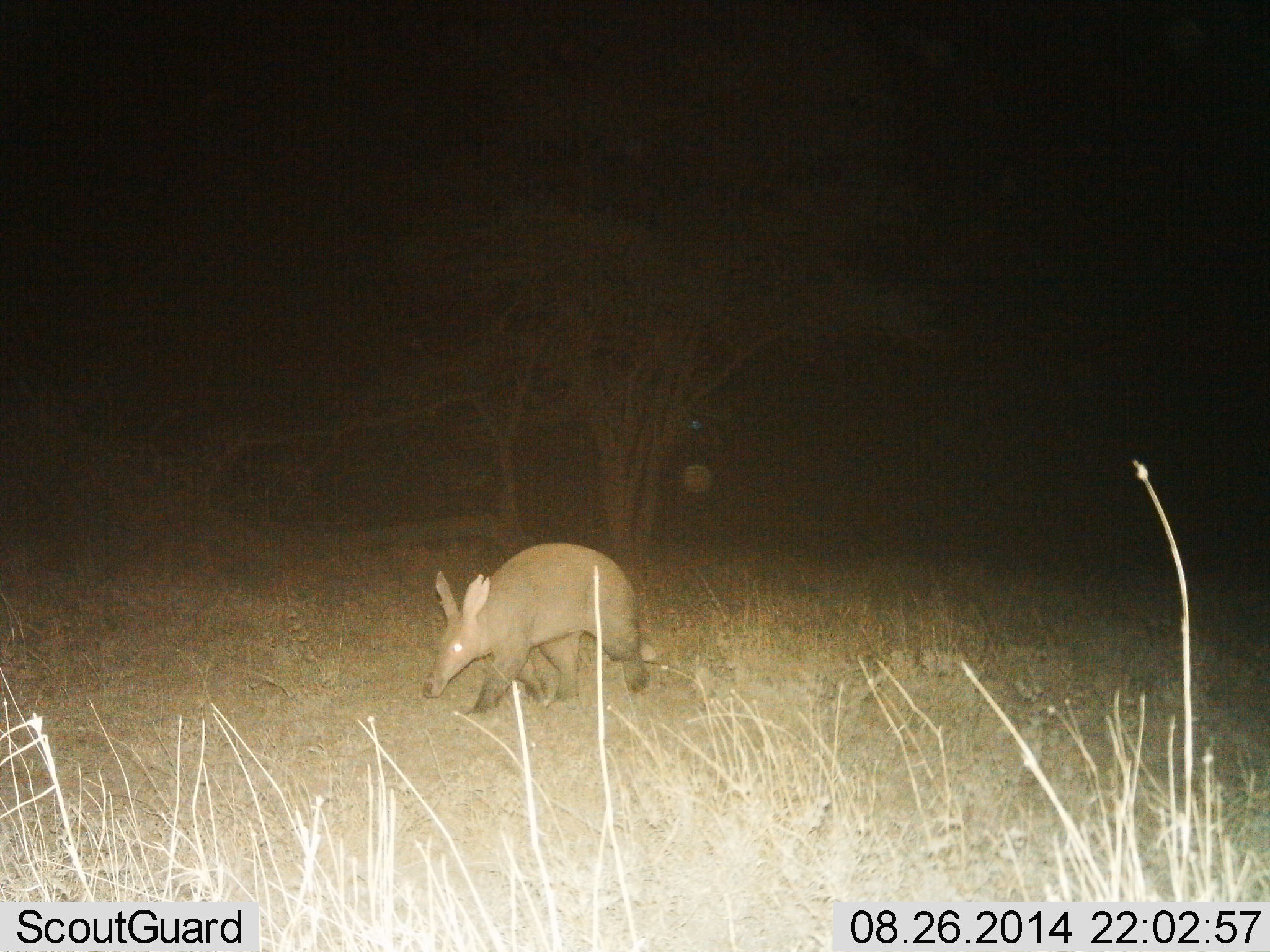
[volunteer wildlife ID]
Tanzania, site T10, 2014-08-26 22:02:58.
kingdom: Animalia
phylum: Chordata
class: Mammalia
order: Tubulidentata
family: Orycteropodidae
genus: Orycteropus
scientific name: Orycteropus afer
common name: aardvark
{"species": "aardvark (Orycteropus afer)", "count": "1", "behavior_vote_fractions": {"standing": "30%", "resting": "0%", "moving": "80%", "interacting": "0%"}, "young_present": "0%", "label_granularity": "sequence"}